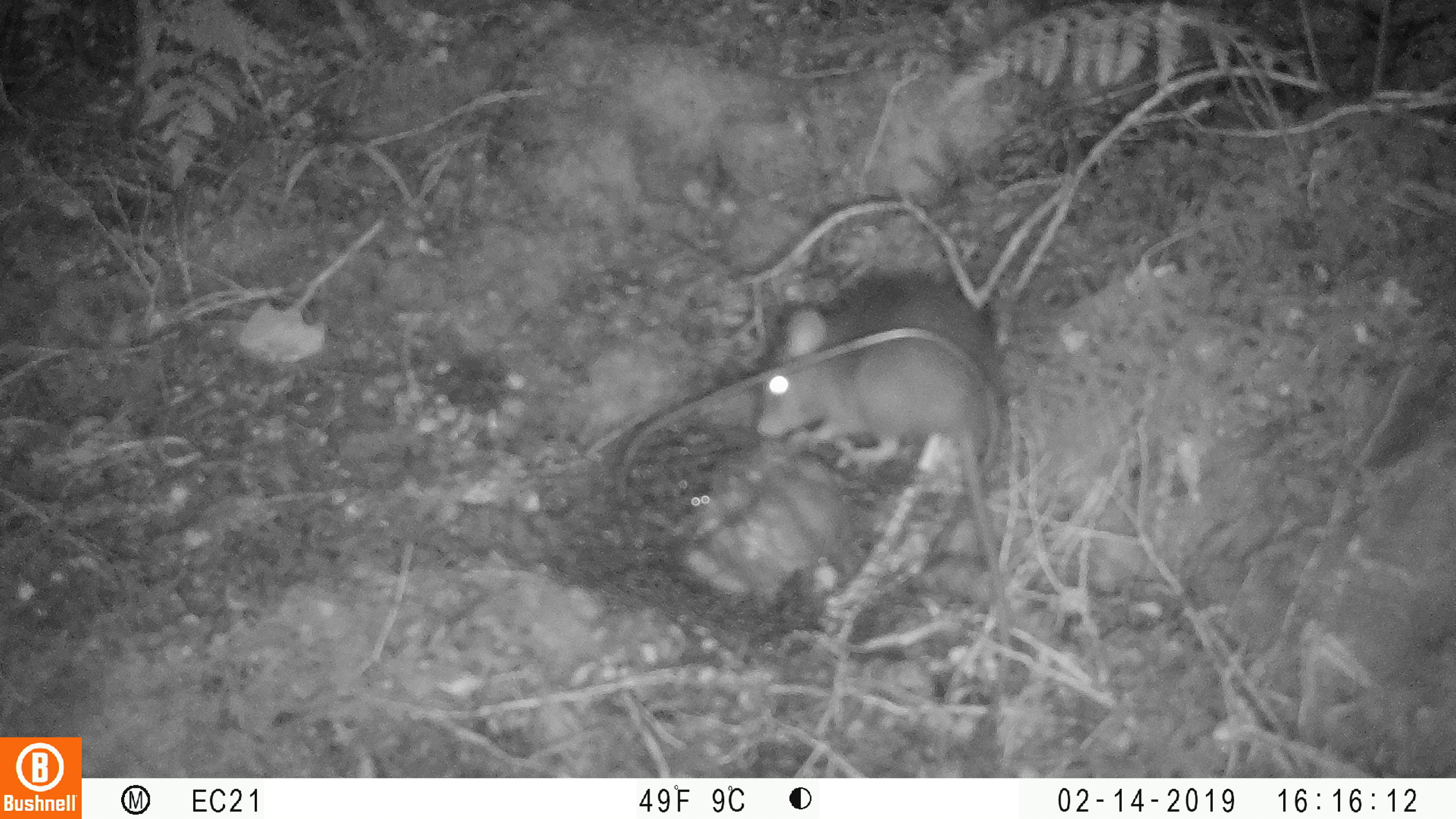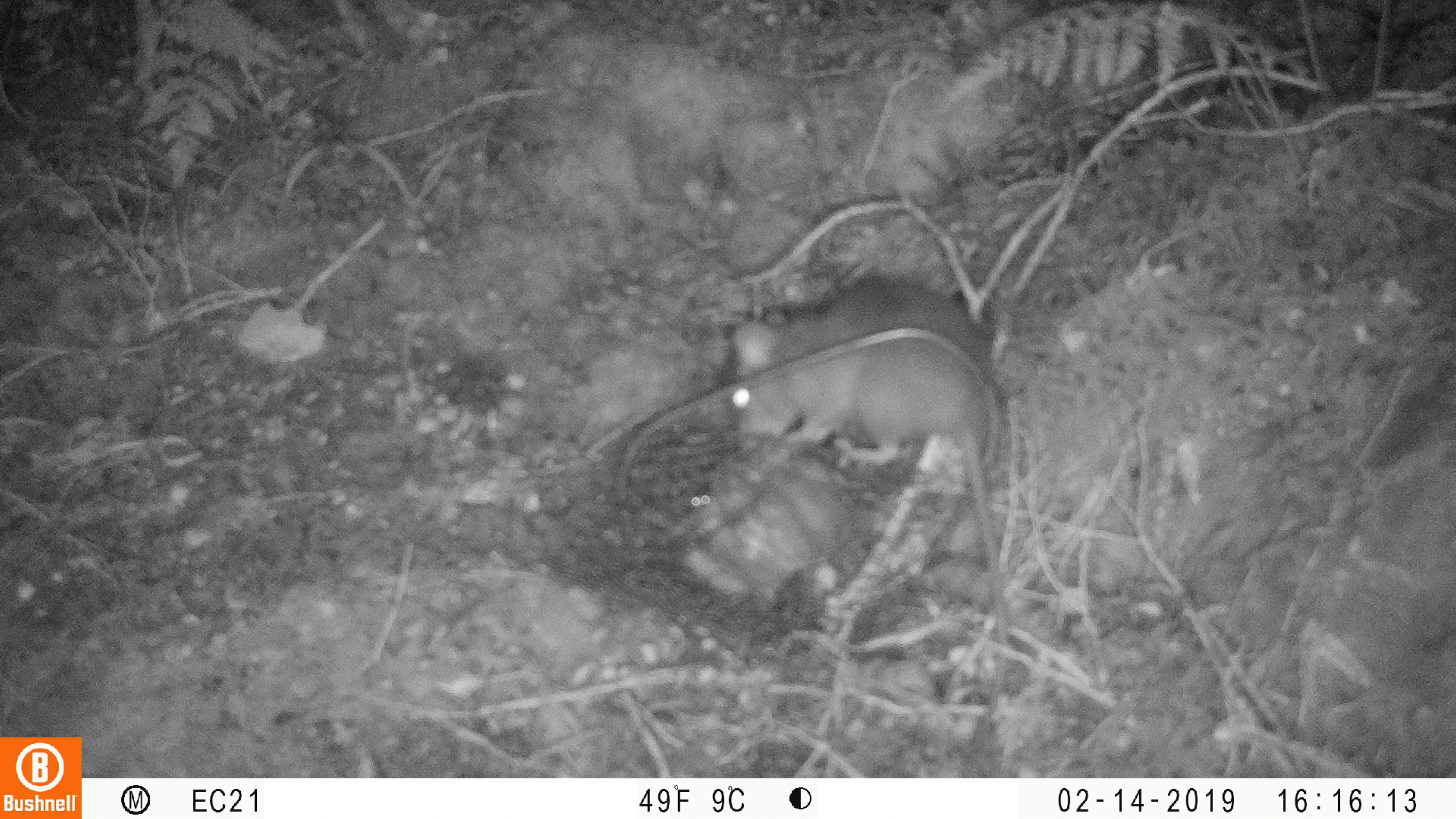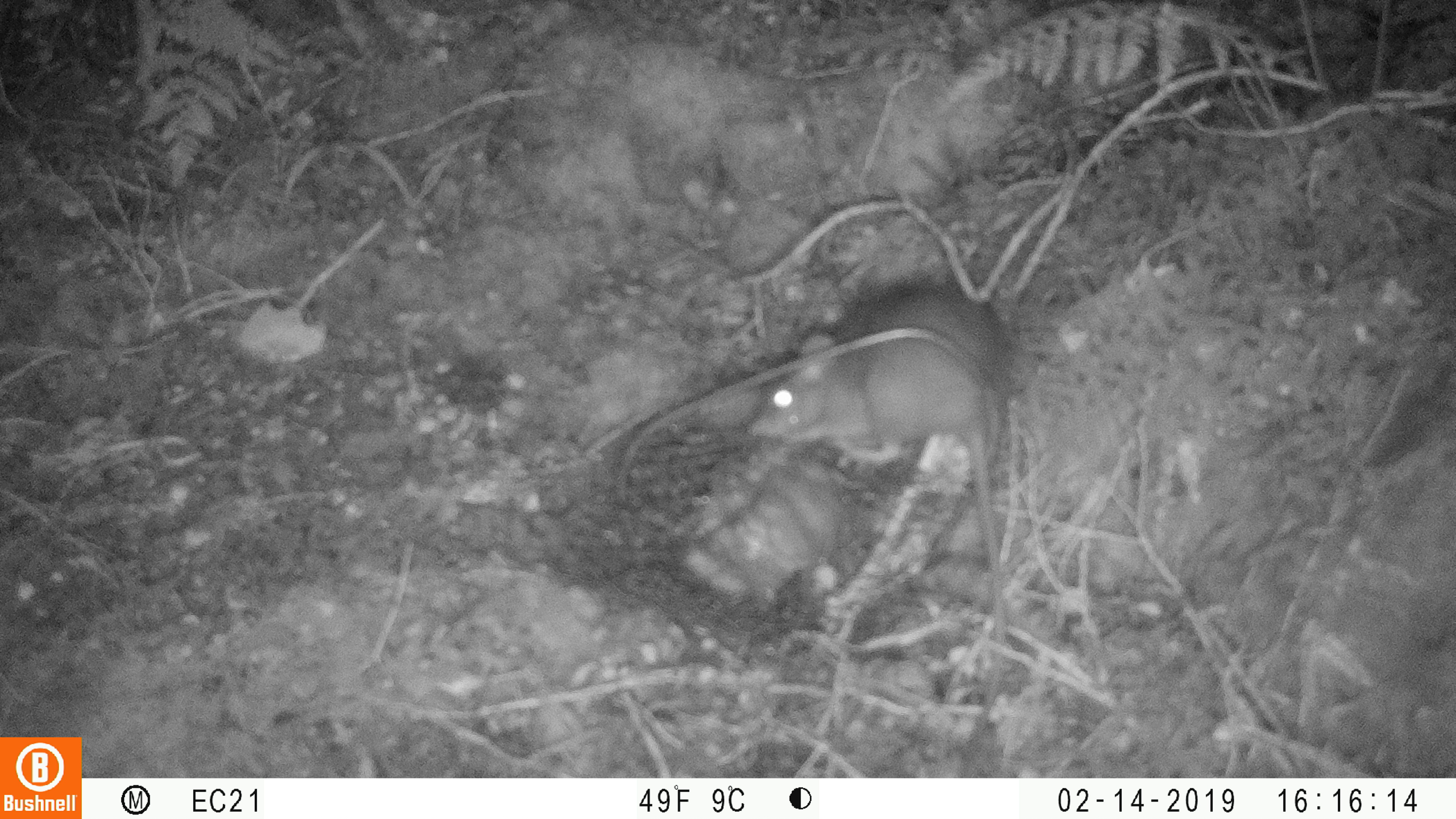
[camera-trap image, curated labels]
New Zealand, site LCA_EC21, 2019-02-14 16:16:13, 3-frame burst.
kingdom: Animalia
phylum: Chordata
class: Mammalia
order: Rodentia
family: Muridae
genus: Rattus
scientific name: Rattus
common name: rat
Rat (Rattus).